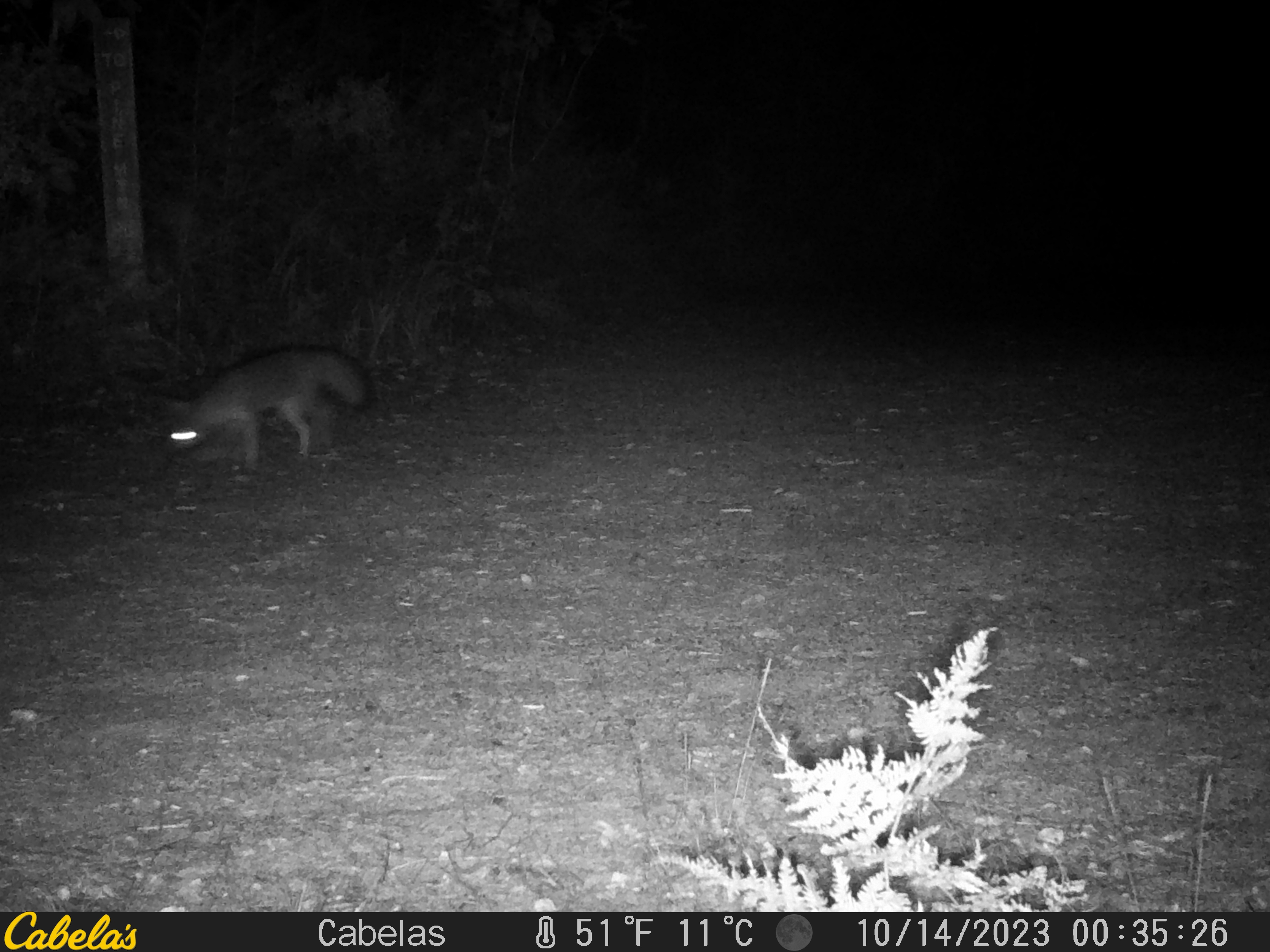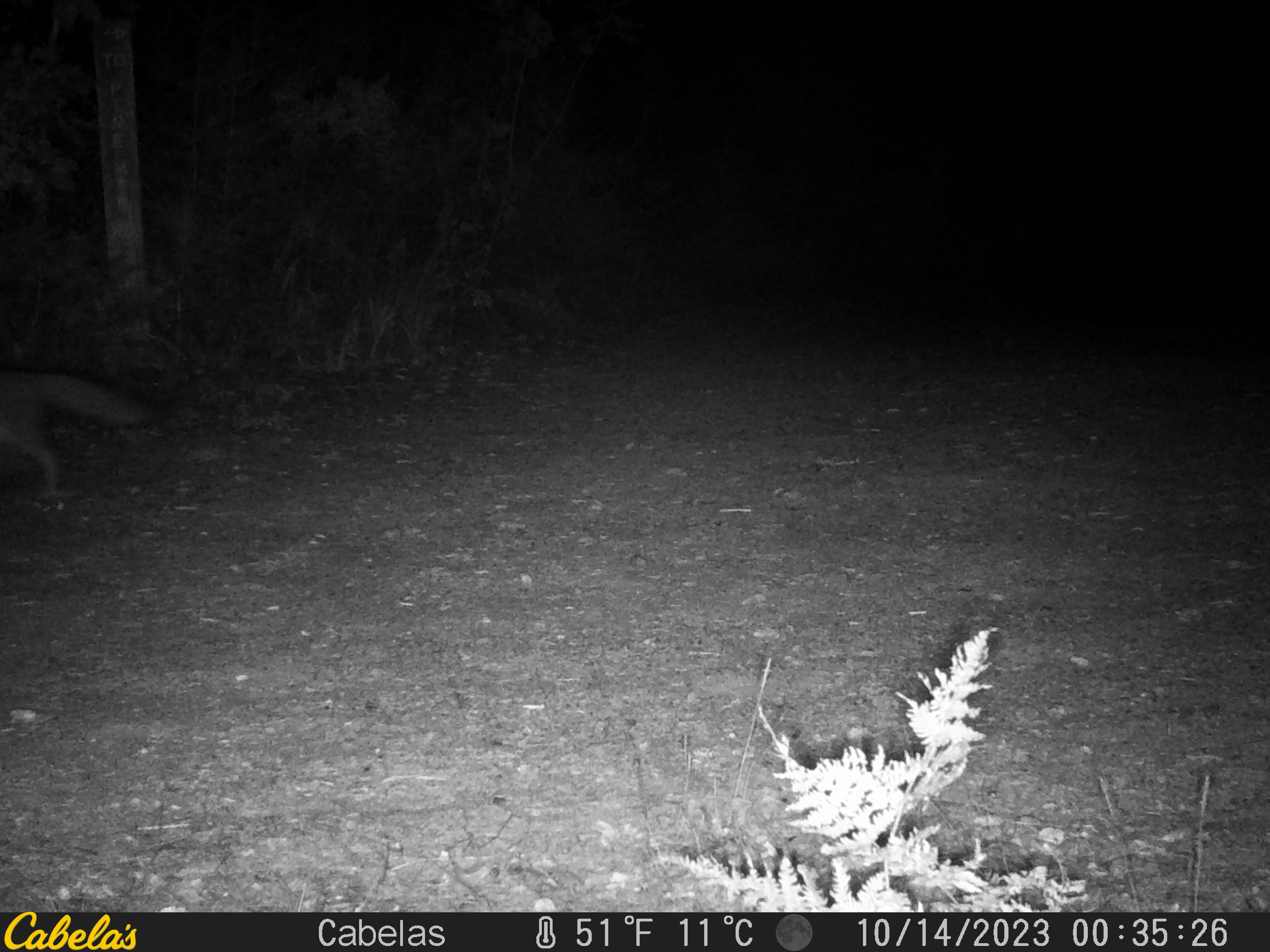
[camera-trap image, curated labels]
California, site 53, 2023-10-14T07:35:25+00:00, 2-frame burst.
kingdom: Animalia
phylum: Chordata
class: Mammalia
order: Carnivora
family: Canidae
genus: Urocyon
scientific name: Urocyon cinereoargenteus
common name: gray fox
Gray fox (Urocyon cinereoargenteus).